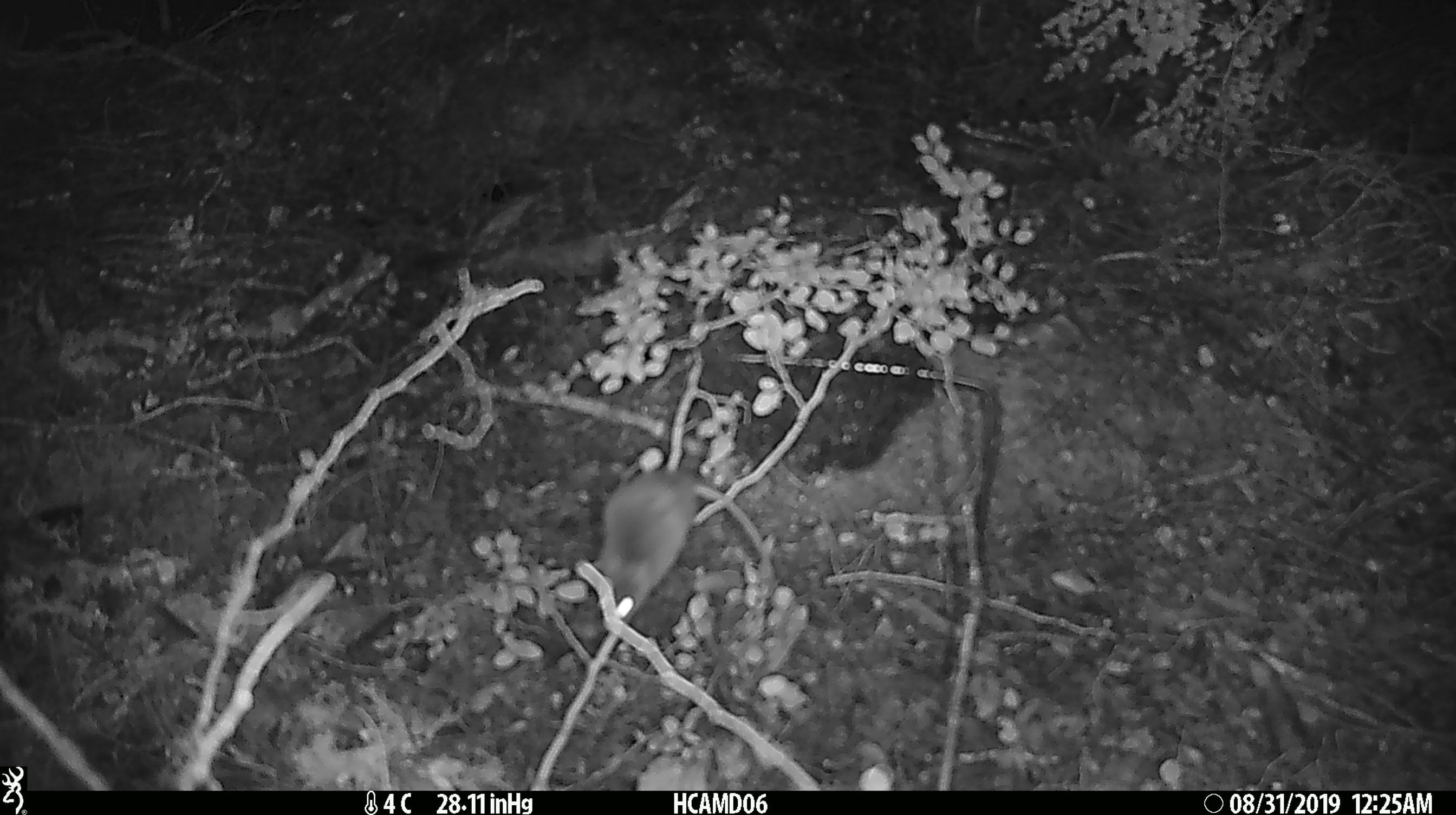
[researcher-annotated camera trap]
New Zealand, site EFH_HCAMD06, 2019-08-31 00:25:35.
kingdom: Animalia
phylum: Chordata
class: Mammalia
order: Rodentia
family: Muridae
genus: Mus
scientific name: Mus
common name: mouse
Mouse (Mus).